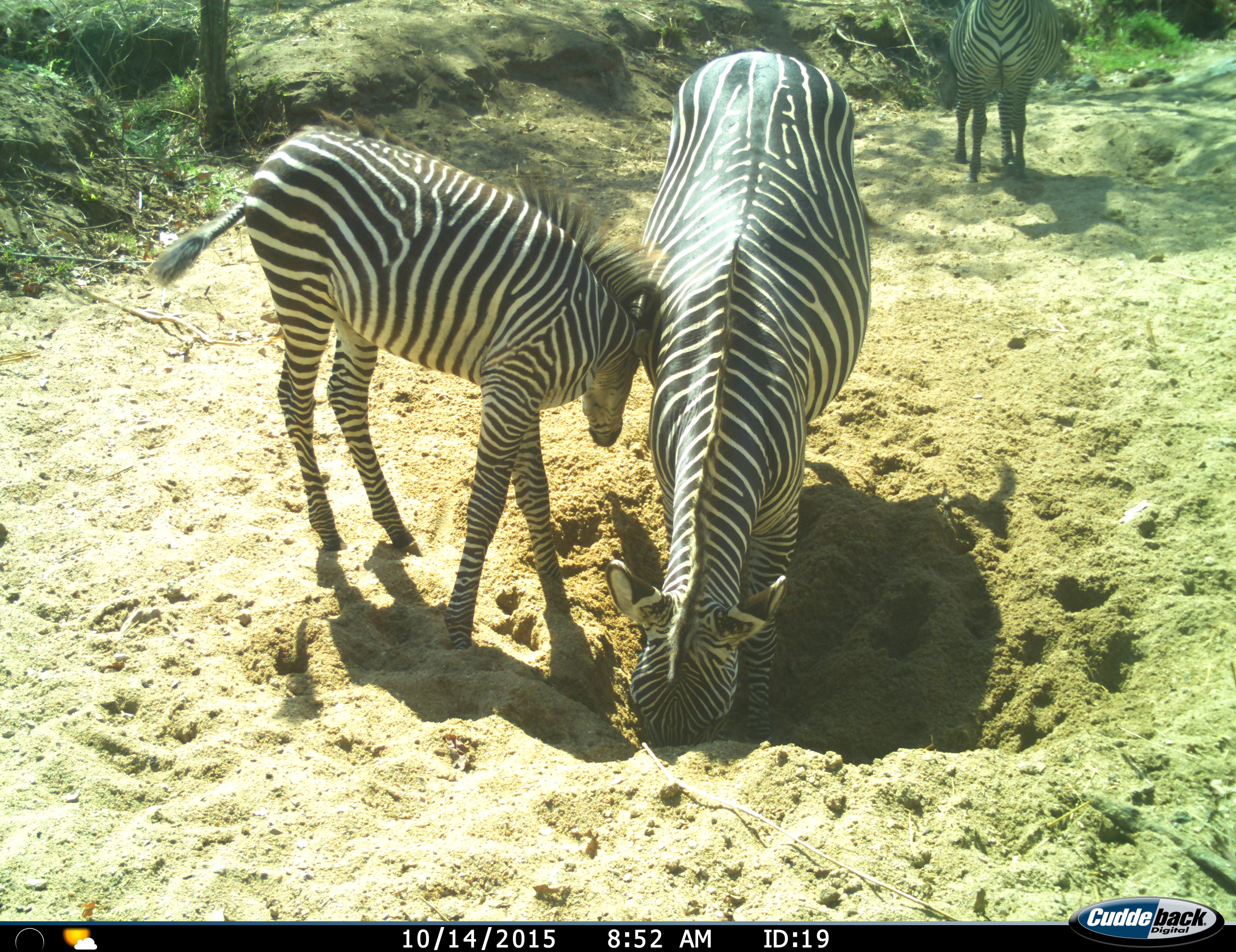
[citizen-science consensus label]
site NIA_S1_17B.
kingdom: Animalia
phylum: Chordata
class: Mammalia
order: Perissodactyla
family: Equidae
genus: Equus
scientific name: Equus quagga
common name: plains zebra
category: zebraplains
Zebraplains (plains zebra) (Equus quagga), count 3. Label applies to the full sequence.